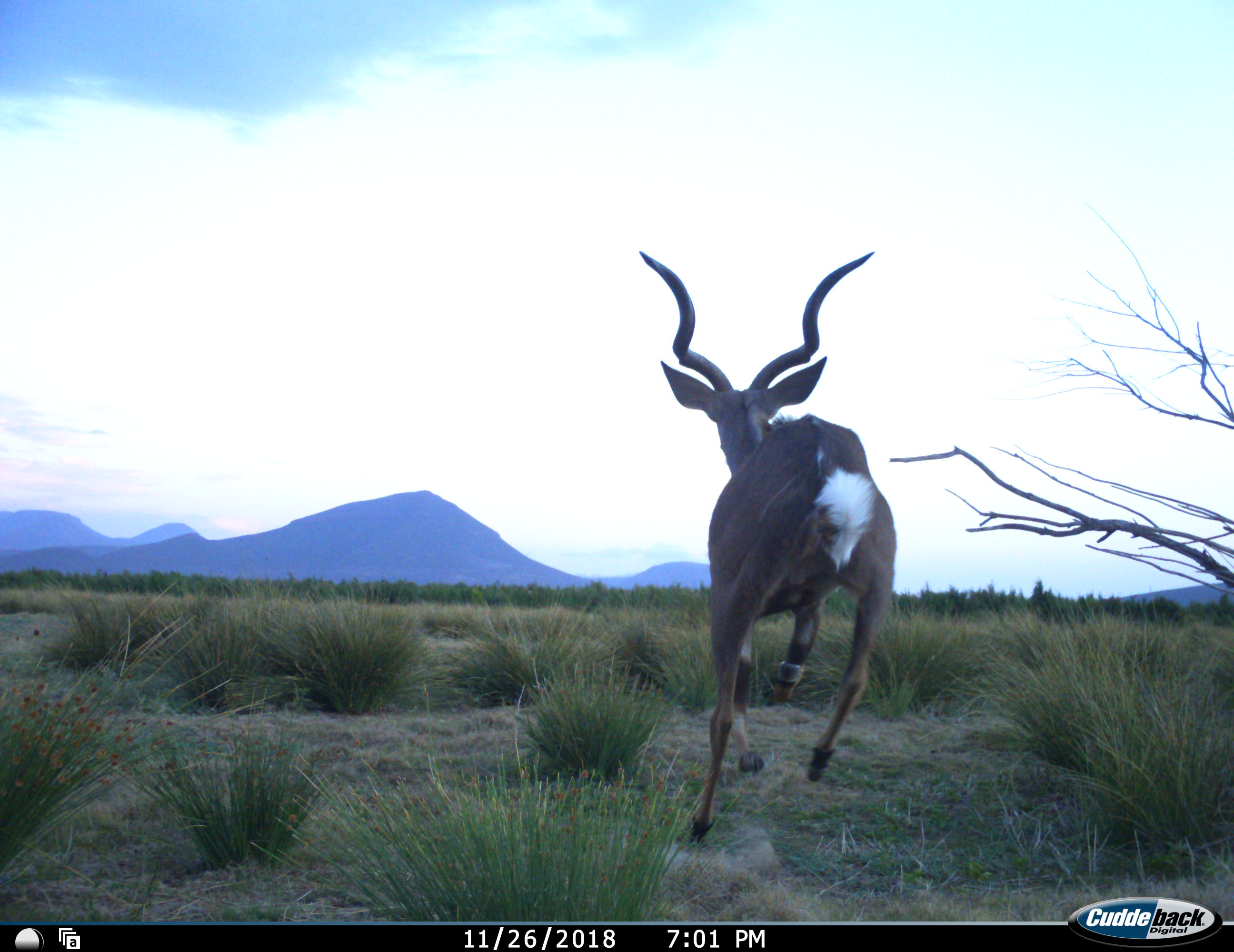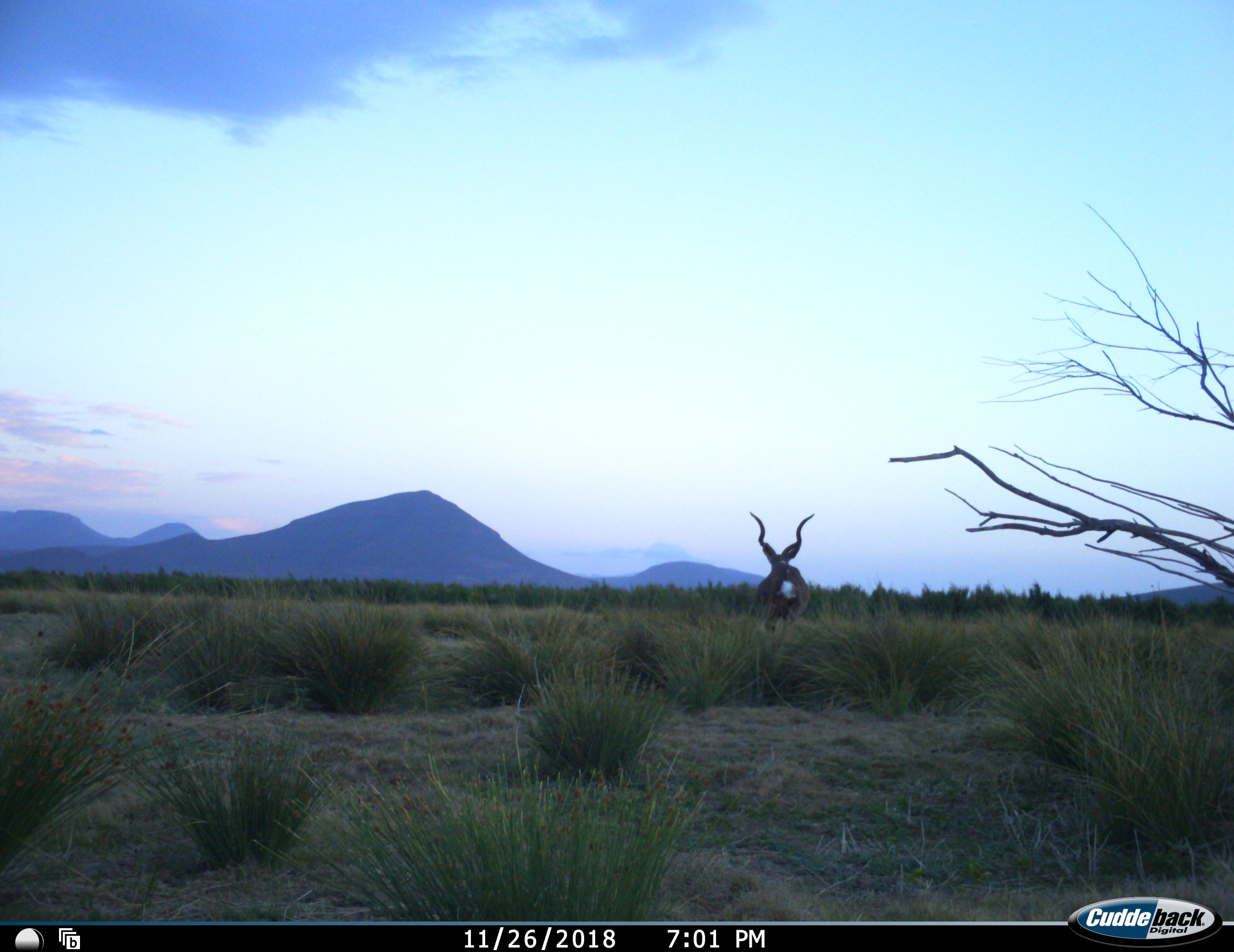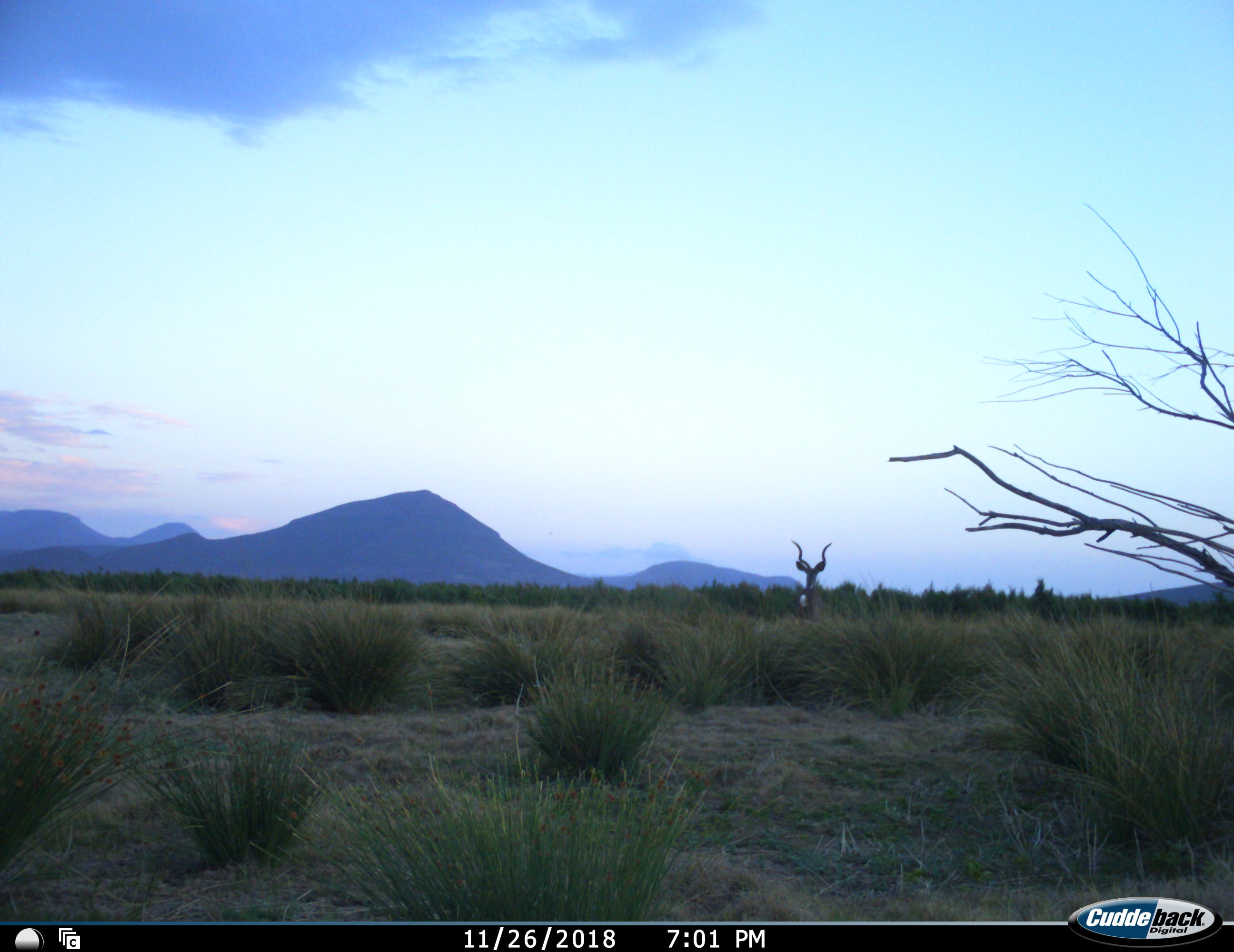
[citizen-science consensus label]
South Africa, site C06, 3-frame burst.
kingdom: Animalia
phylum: Chordata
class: Mammalia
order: Artiodactyla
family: Bovidae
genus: Tragelaphus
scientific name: Tragelaphus strepsiceros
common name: greater kudu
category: kudu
Kudu (greater kudu) (Tragelaphus strepsiceros), count 1. Behavior (volunteer vote fractions): standing 0%, resting 0%, moving 100%, interacting 0%. Young present (vote fraction): 0%. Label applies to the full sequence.